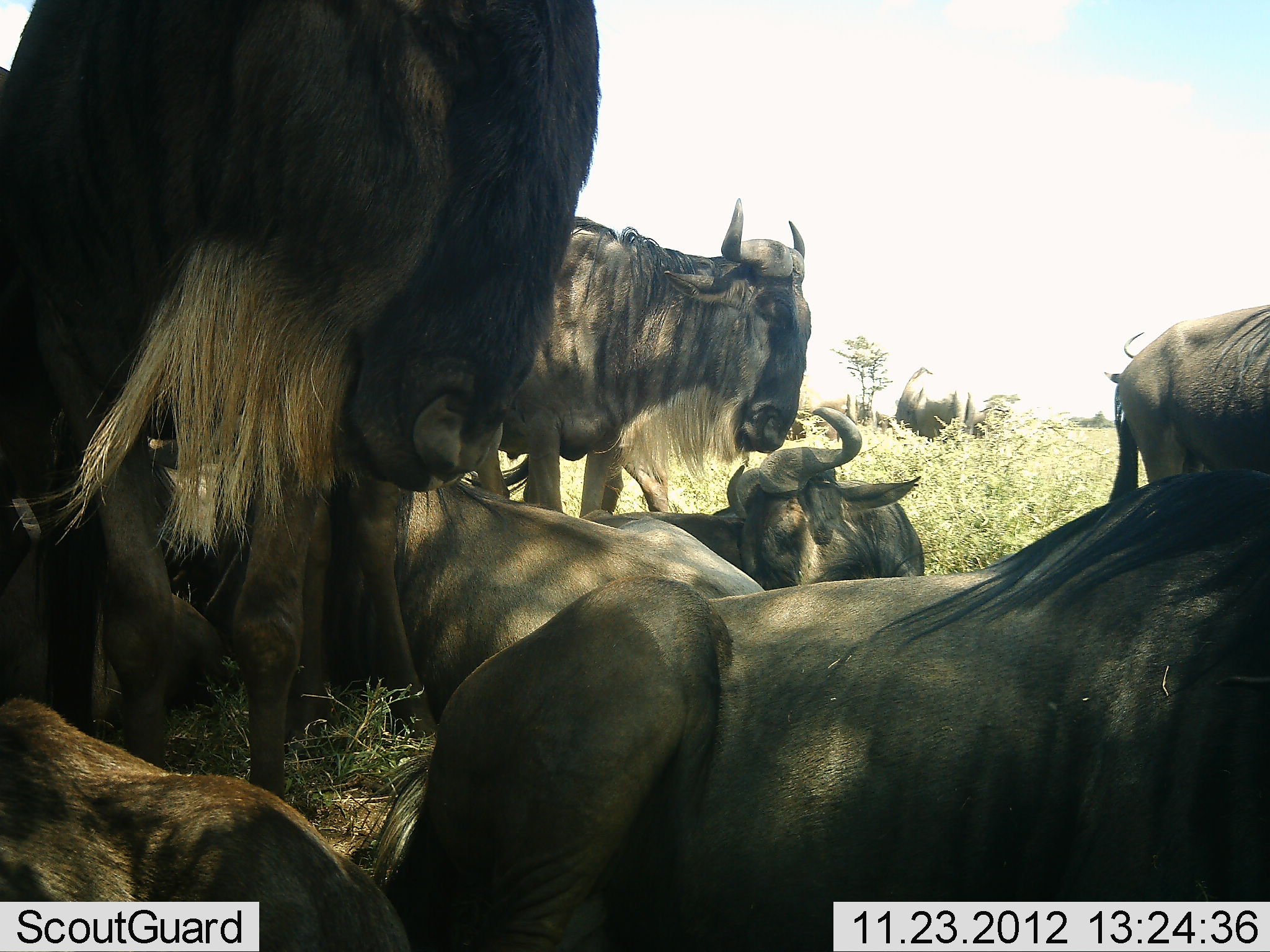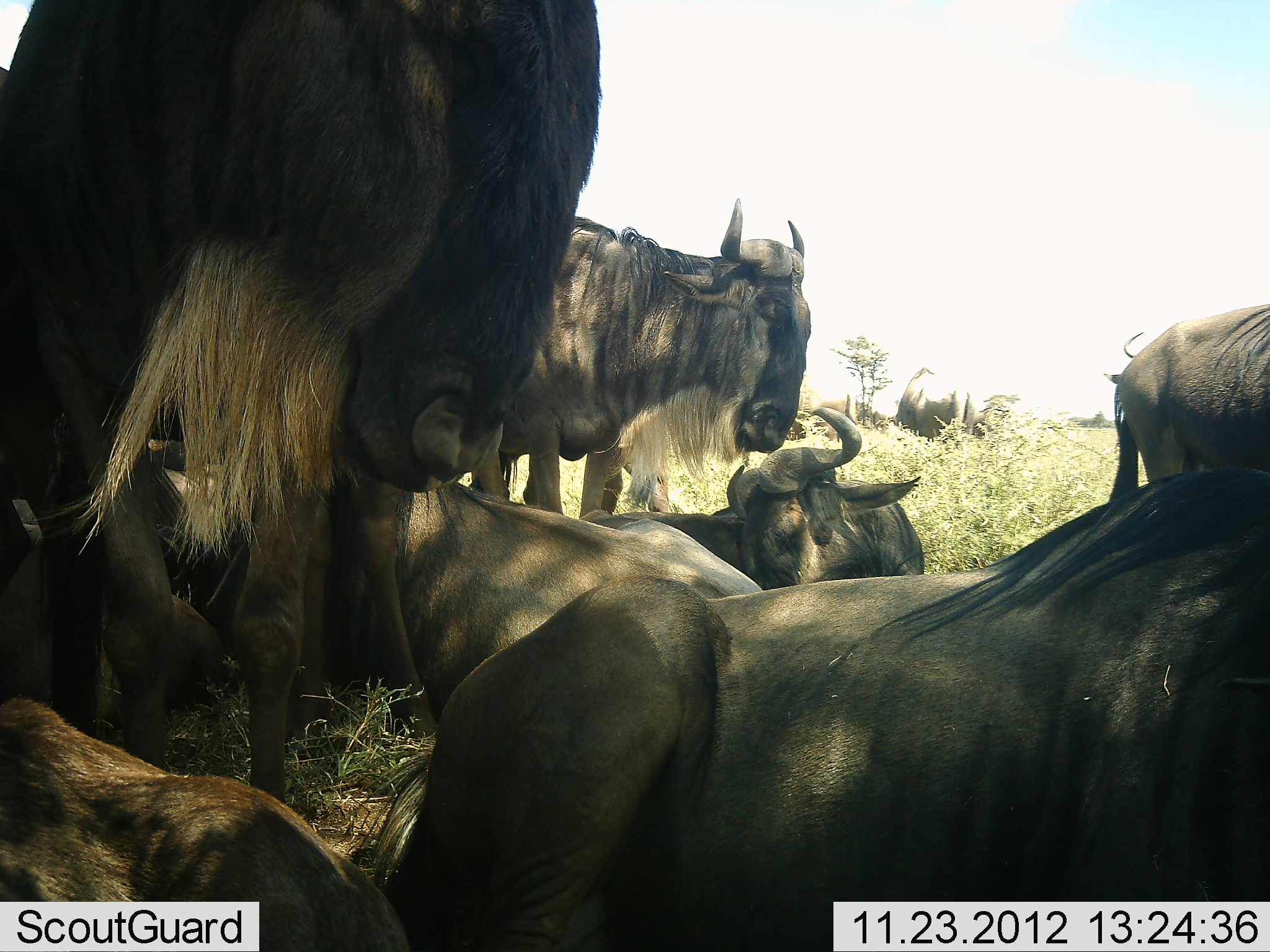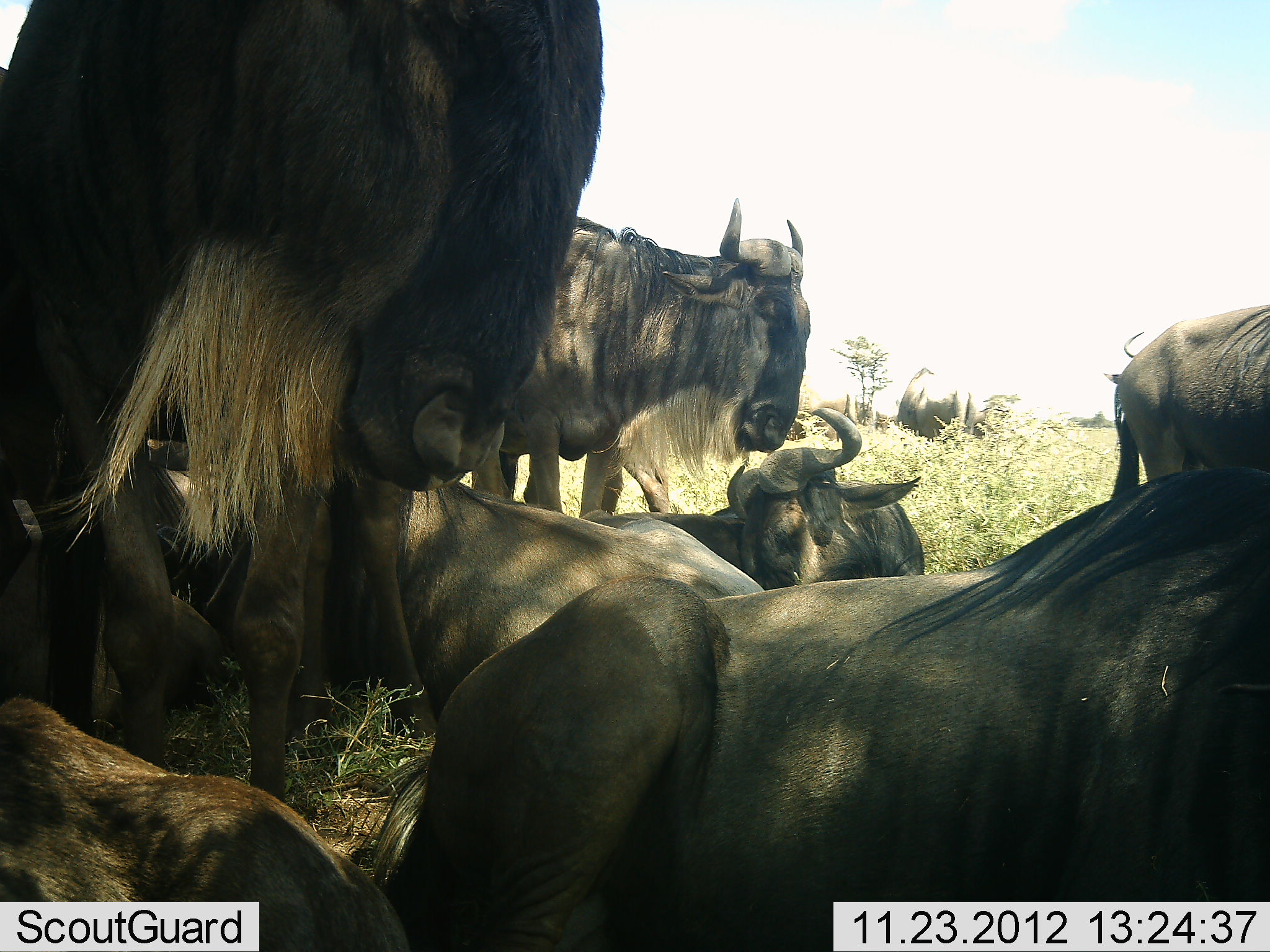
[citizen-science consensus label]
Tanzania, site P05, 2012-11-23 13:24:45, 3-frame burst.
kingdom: Animalia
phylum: Chordata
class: Mammalia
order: Artiodactyla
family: Bovidae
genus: Connochaetes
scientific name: Connochaetes taurinus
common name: blue wildebeest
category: wildebeest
Wildebeest (blue wildebeest) (Connochaetes taurinus), count 8. Behavior (volunteer vote fractions): standing 80%, resting 80%, moving 20%, interacting 10%. Young present (vote fraction): 0%. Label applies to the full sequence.